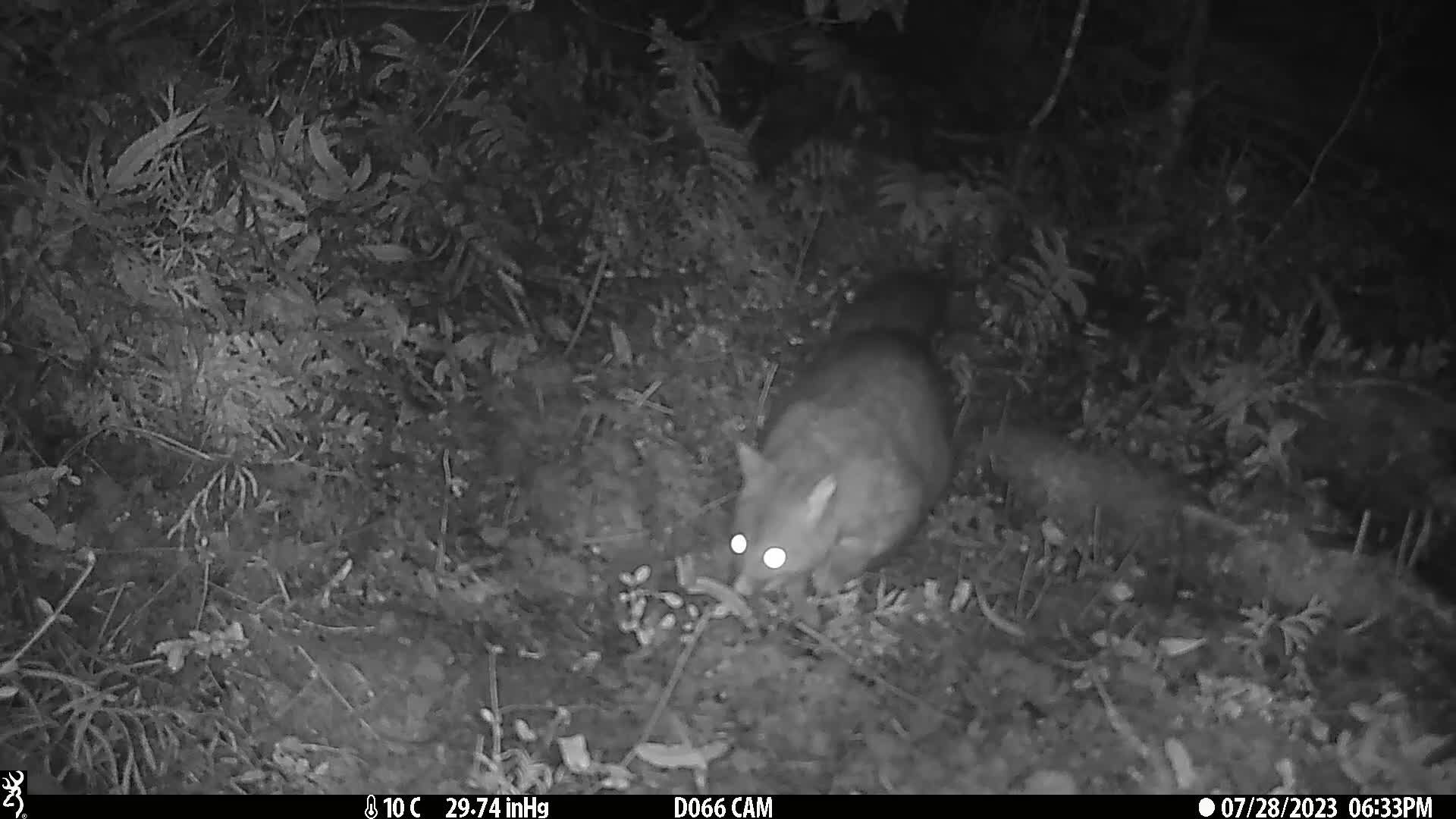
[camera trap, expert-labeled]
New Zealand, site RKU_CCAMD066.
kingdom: Animalia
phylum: Chordata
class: Mammalia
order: Diprotodontia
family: Phalangeridae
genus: Trichosurus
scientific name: Trichosurus vulpecula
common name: common brushtail possum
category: possum